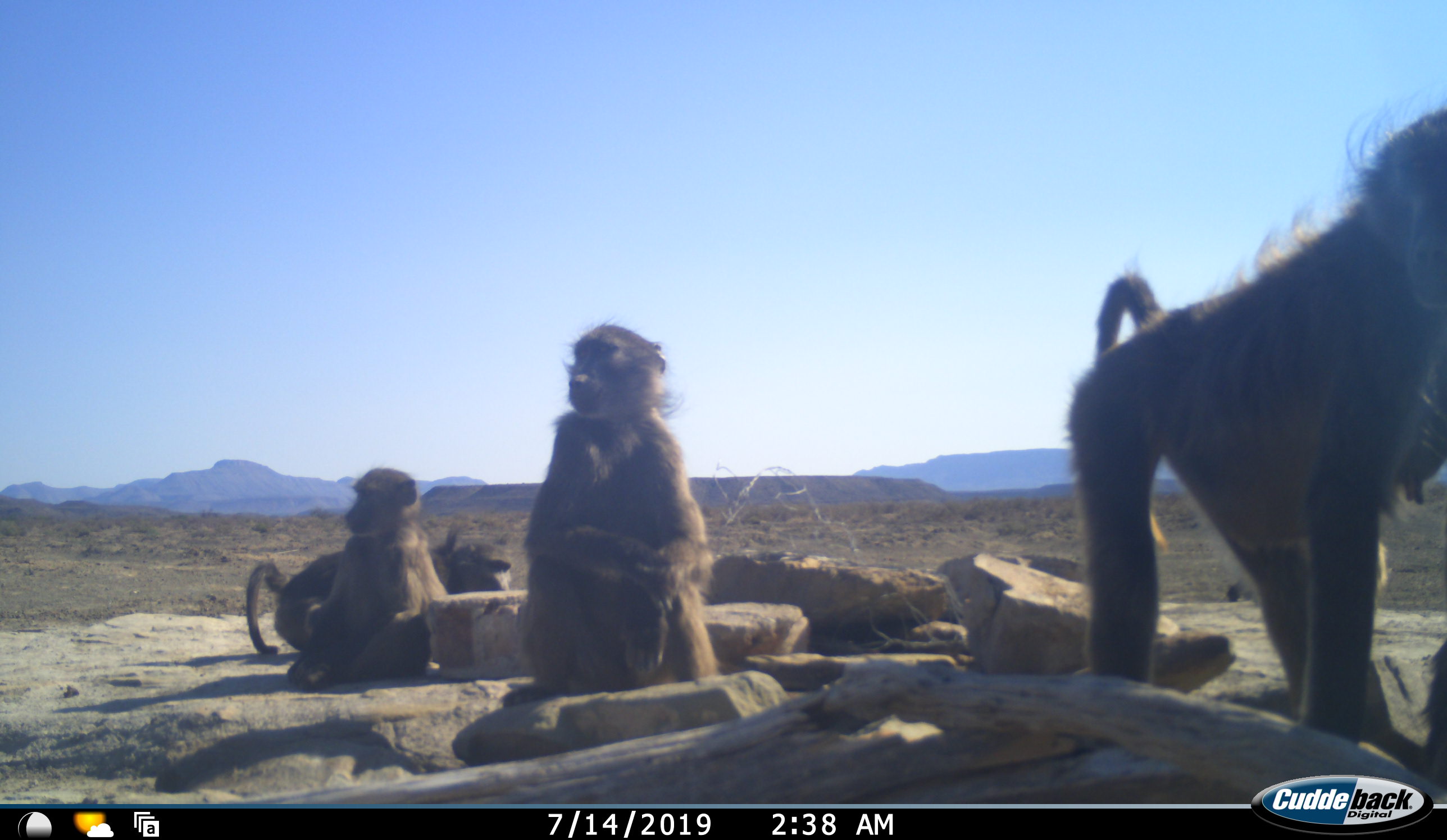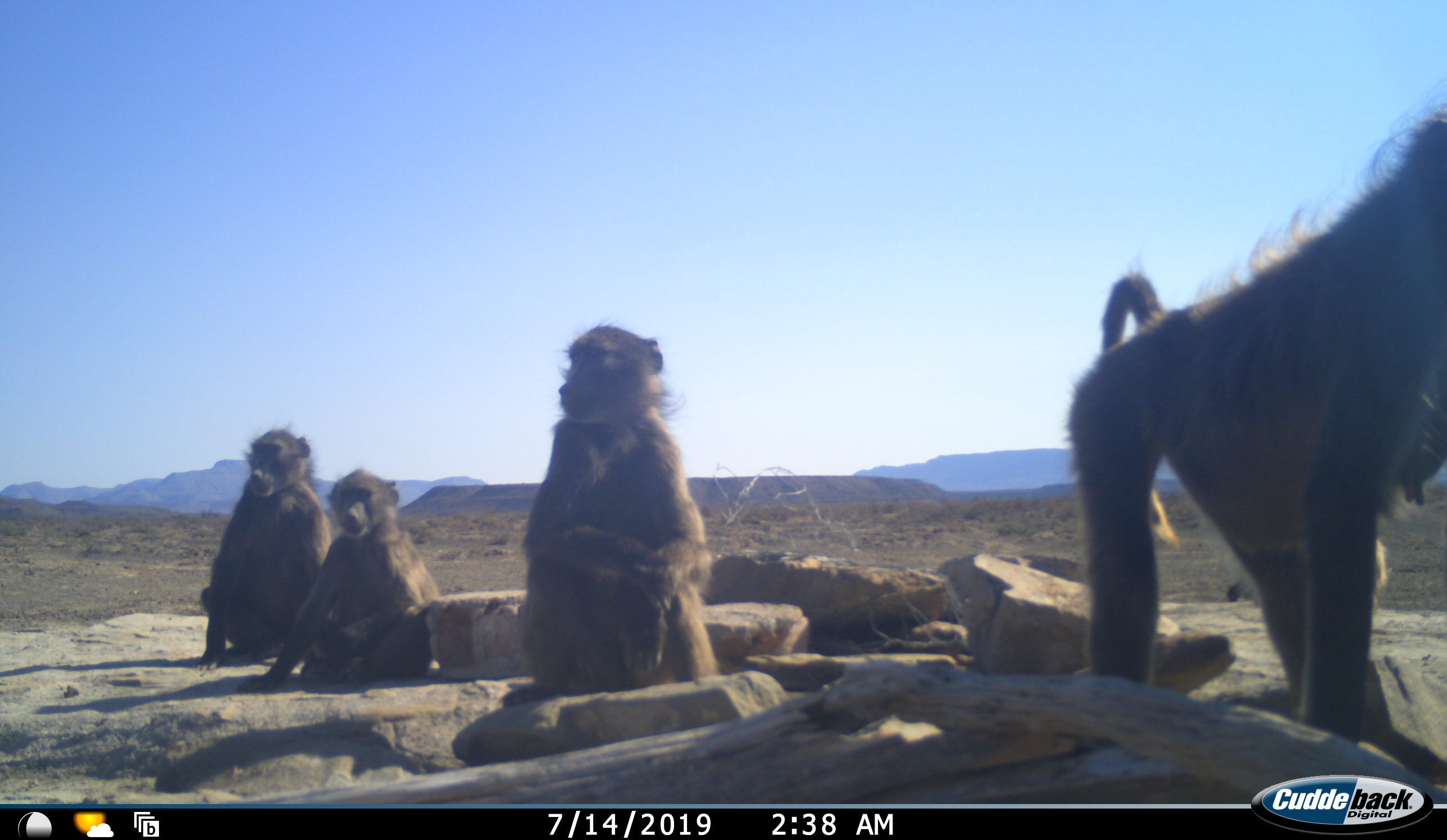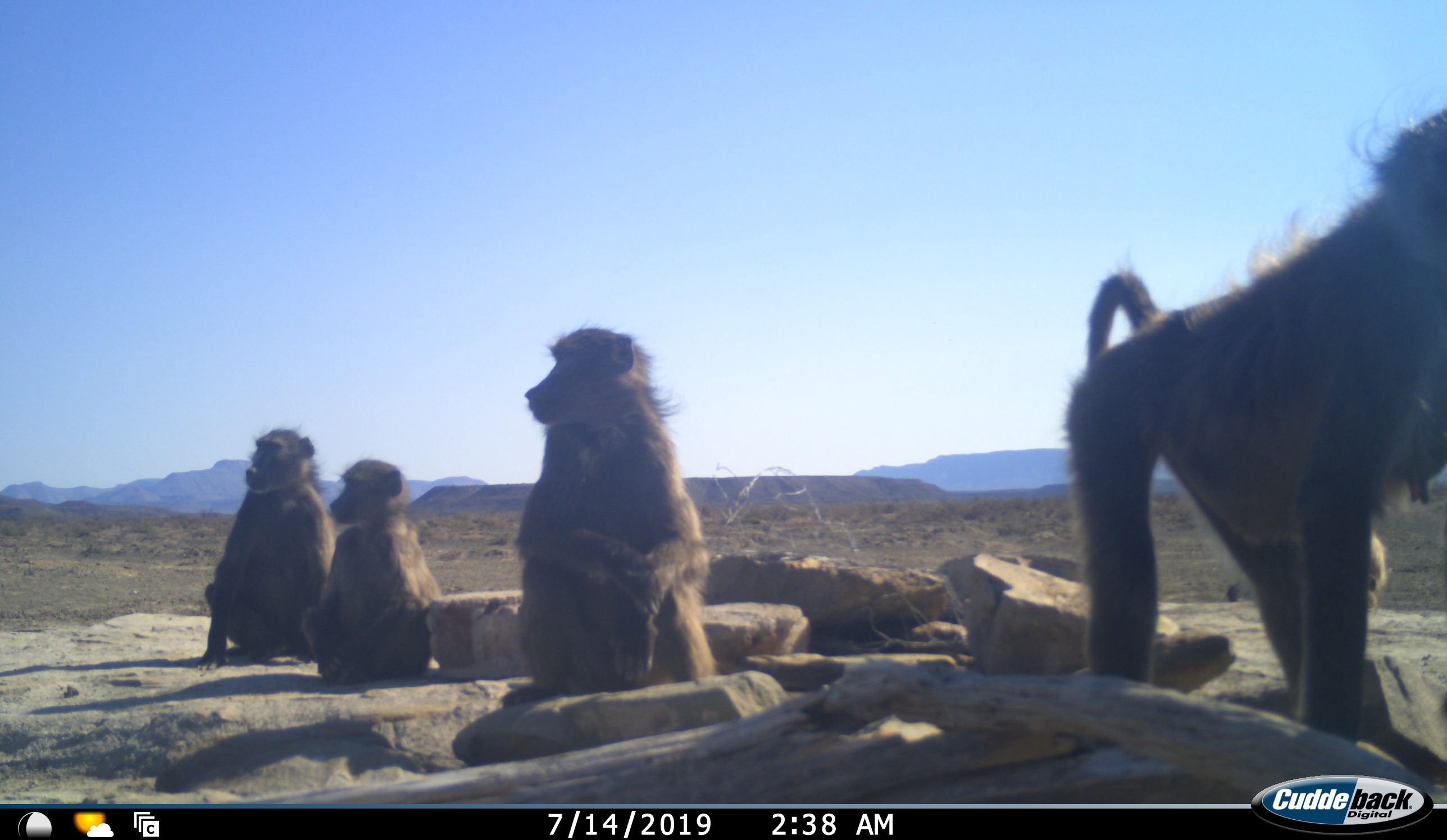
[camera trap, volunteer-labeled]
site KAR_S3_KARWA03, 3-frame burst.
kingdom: Animalia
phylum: Chordata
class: Mammalia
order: Primates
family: Cercopithecidae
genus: Papio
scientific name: Papio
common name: baboon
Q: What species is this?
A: Baboon (Papio).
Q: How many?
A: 4.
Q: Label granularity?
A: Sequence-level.